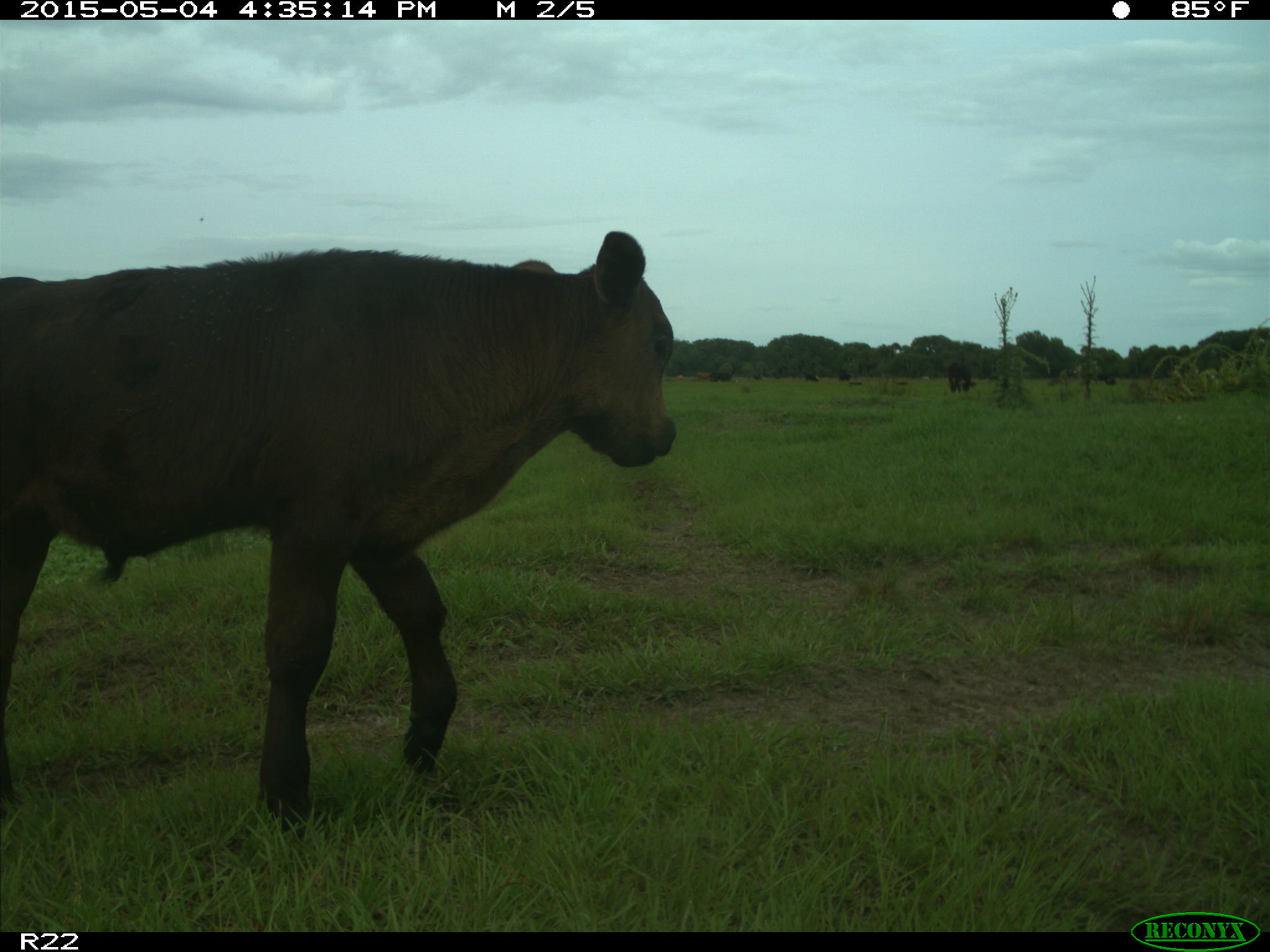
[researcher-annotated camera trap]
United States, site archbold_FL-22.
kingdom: Animalia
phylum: Chordata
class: Mammalia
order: Artiodactyla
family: Bovidae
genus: Bos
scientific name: Bos taurus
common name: domestic cow